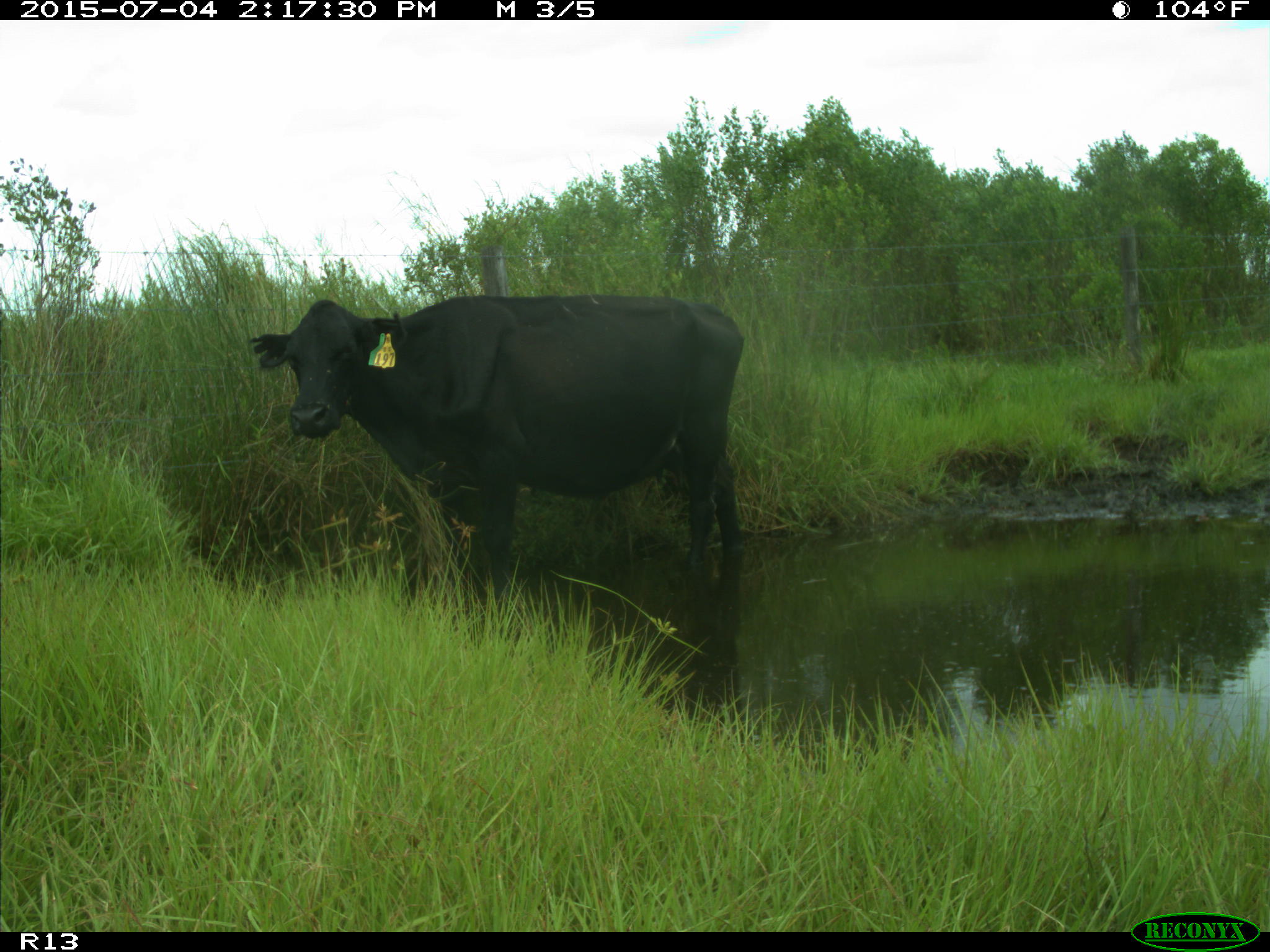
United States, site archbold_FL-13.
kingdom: Animalia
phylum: Chordata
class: Mammalia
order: Artiodactyla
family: Bovidae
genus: Bos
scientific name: Bos taurus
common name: domestic cow